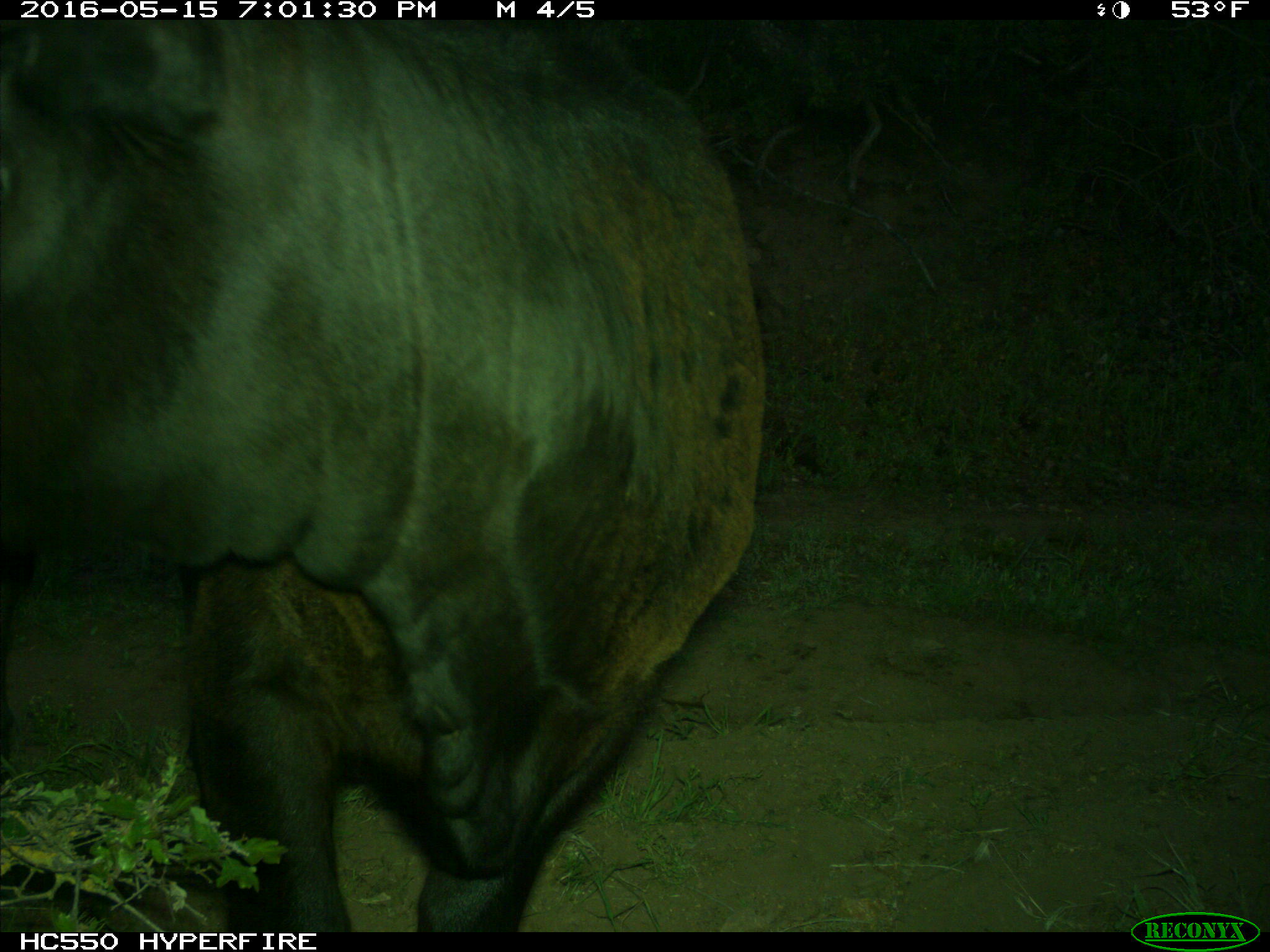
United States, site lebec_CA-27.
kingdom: Animalia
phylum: Chordata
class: Mammalia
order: Artiodactyla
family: Bovidae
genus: Bos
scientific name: Bos taurus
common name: domestic cow